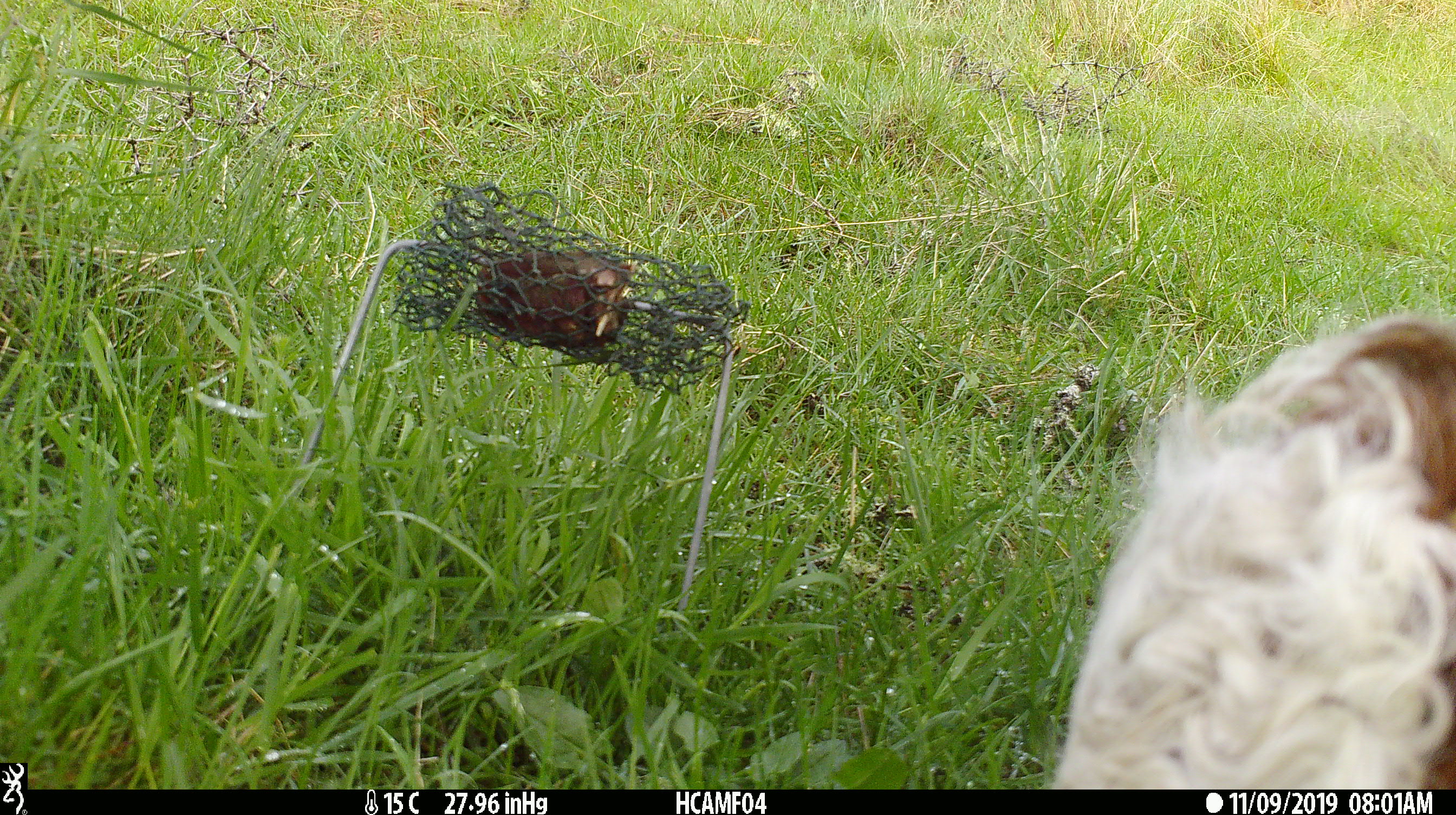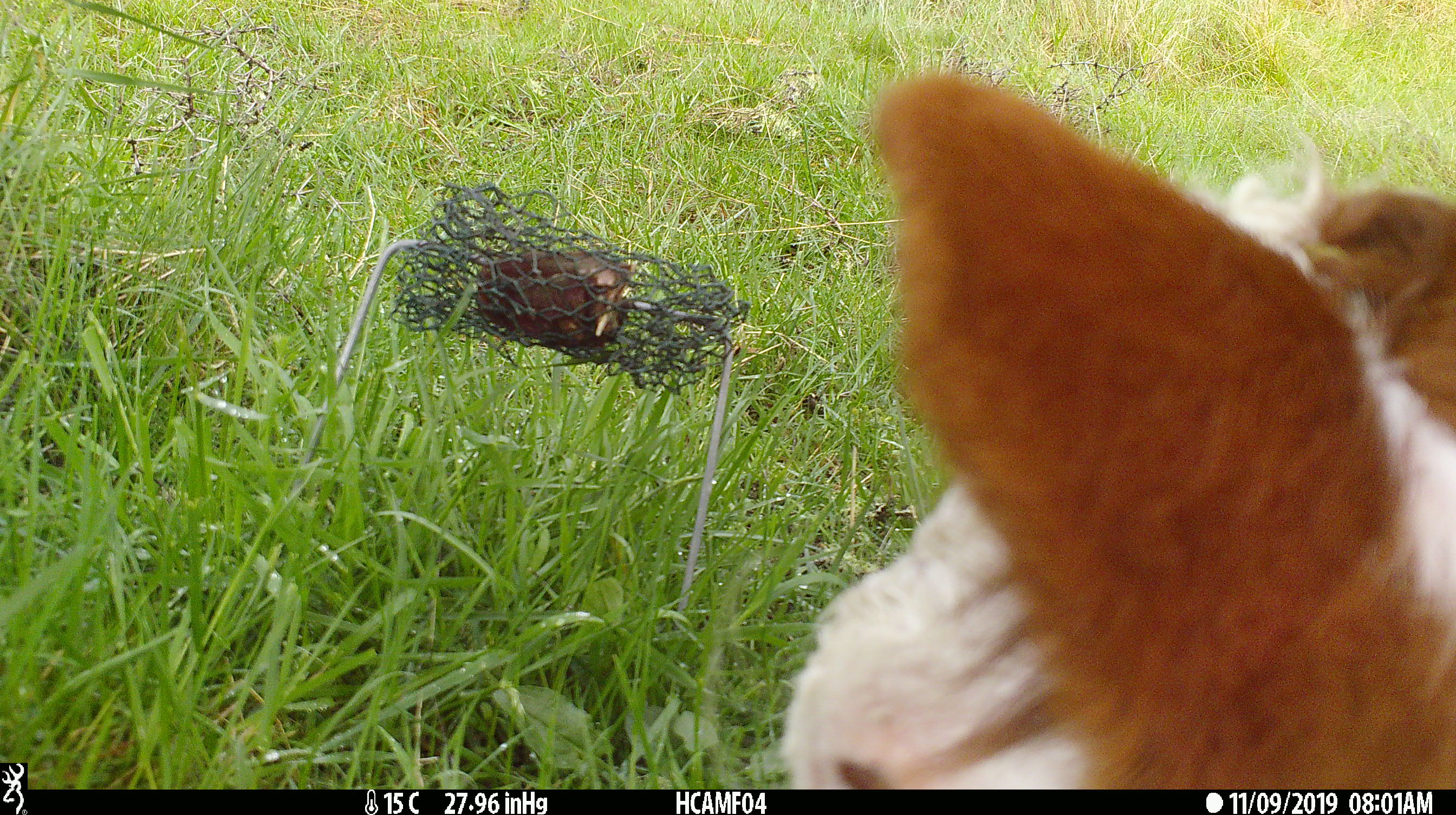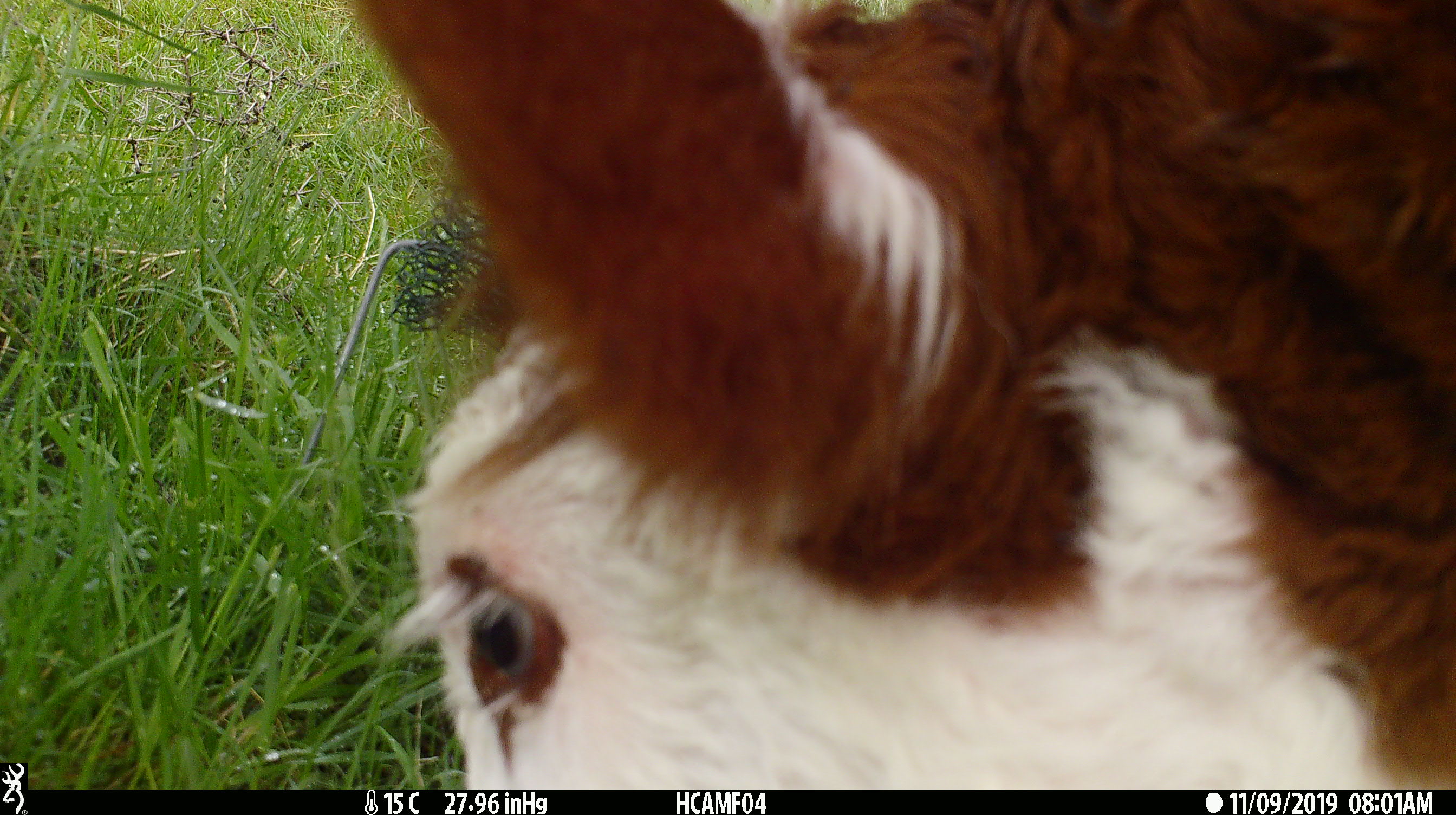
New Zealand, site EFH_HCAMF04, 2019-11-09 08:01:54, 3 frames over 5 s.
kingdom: Animalia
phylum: Chordata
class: Mammalia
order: Artiodactyla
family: Bovidae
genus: Bos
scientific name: Bos taurus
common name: domestic cow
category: cow